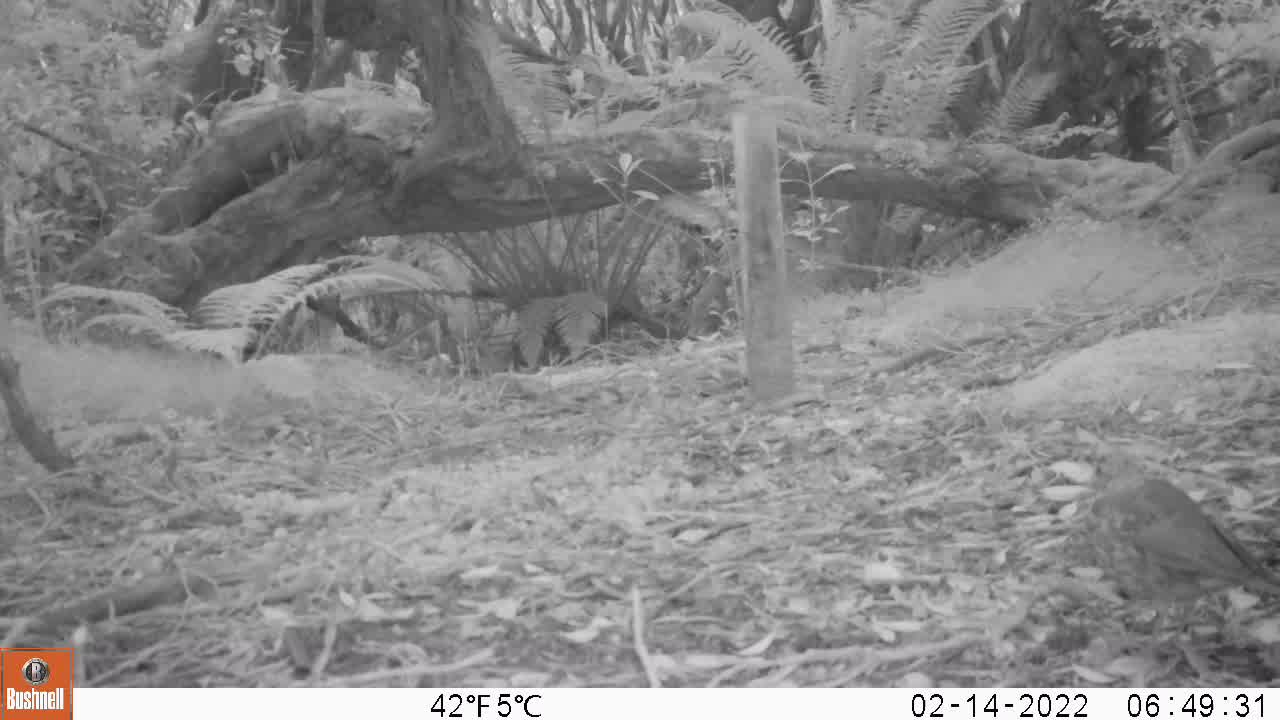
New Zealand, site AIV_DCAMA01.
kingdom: Animalia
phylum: Chordata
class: Aves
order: Passeriformes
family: Turdidae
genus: Turdus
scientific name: Turdus philomelos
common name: song thrush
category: thrush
Thrush (song thrush) (Turdus philomelos).